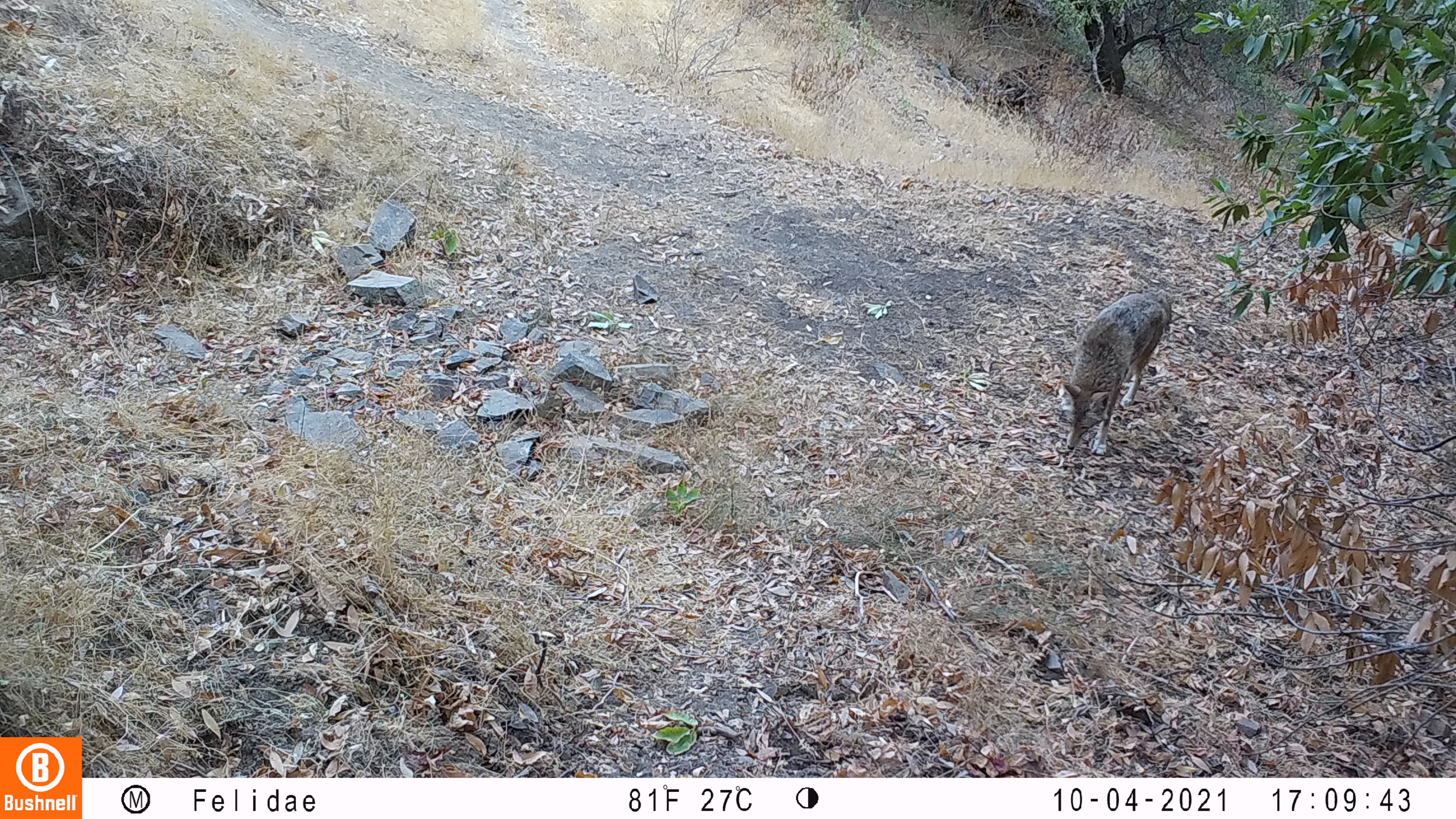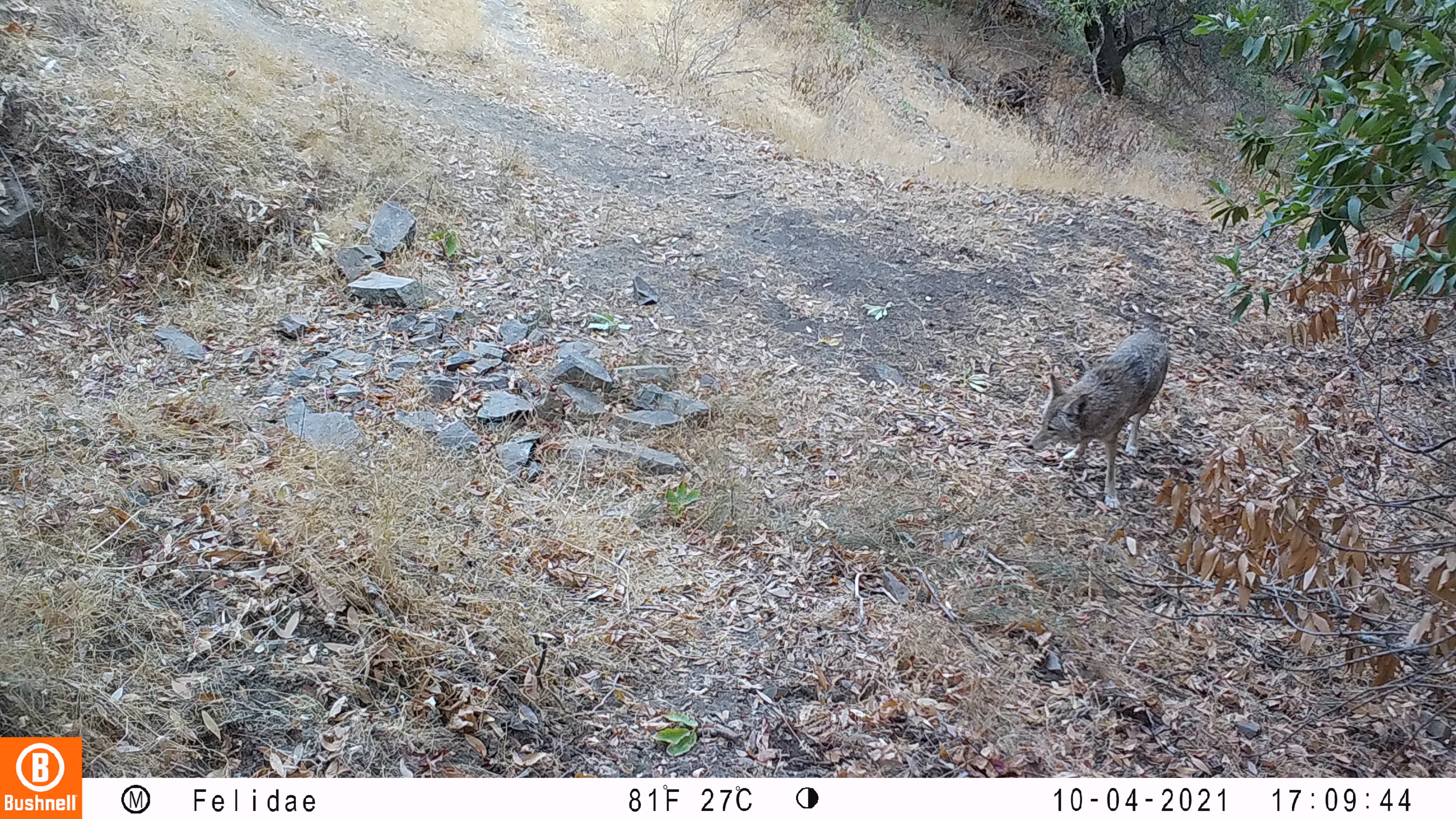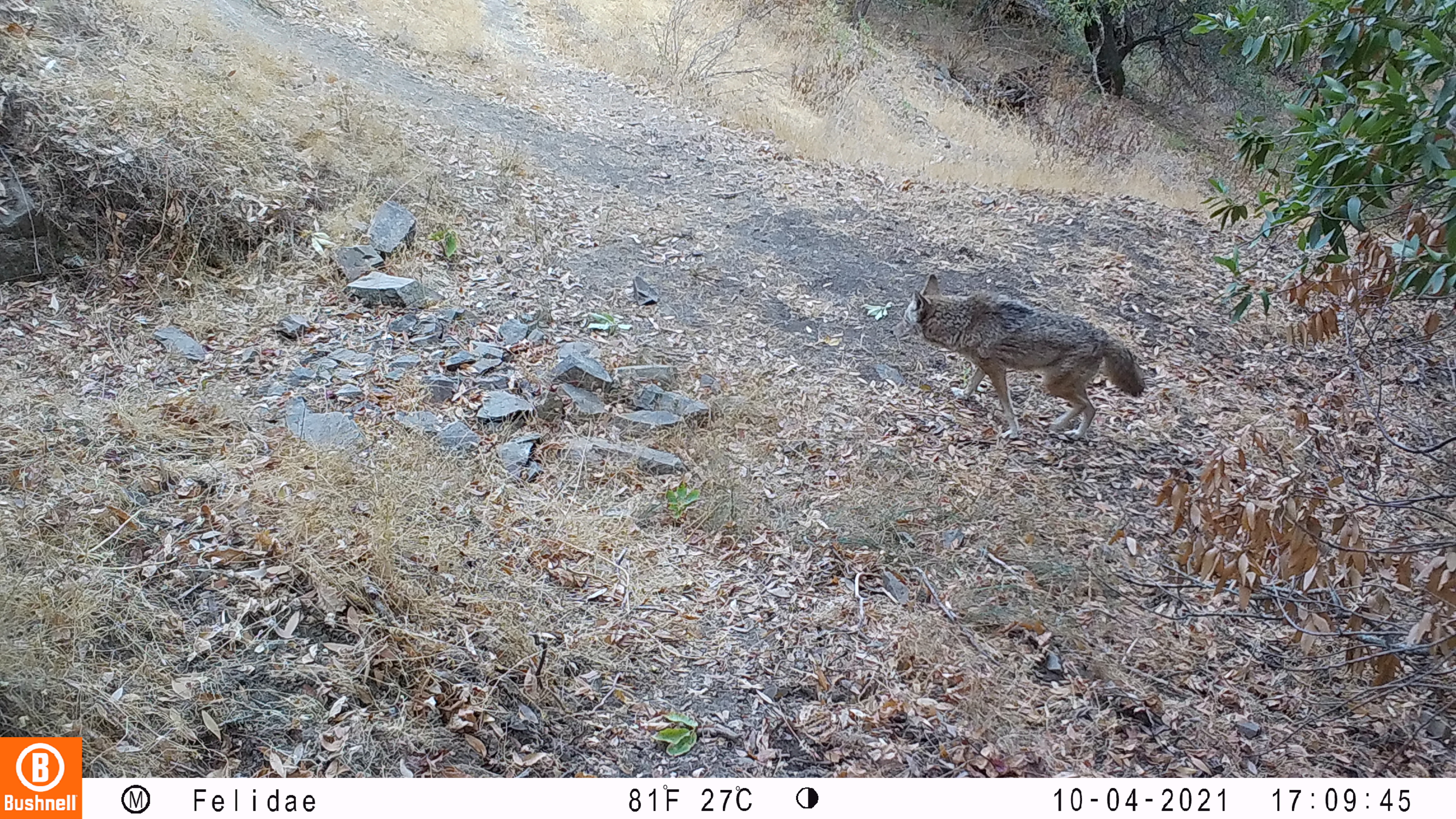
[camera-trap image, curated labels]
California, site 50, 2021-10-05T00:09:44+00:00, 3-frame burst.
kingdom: Animalia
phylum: Chordata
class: Mammalia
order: Carnivora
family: Canidae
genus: Canis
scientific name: Canis latrans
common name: coyote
Coyote (Canis latrans).